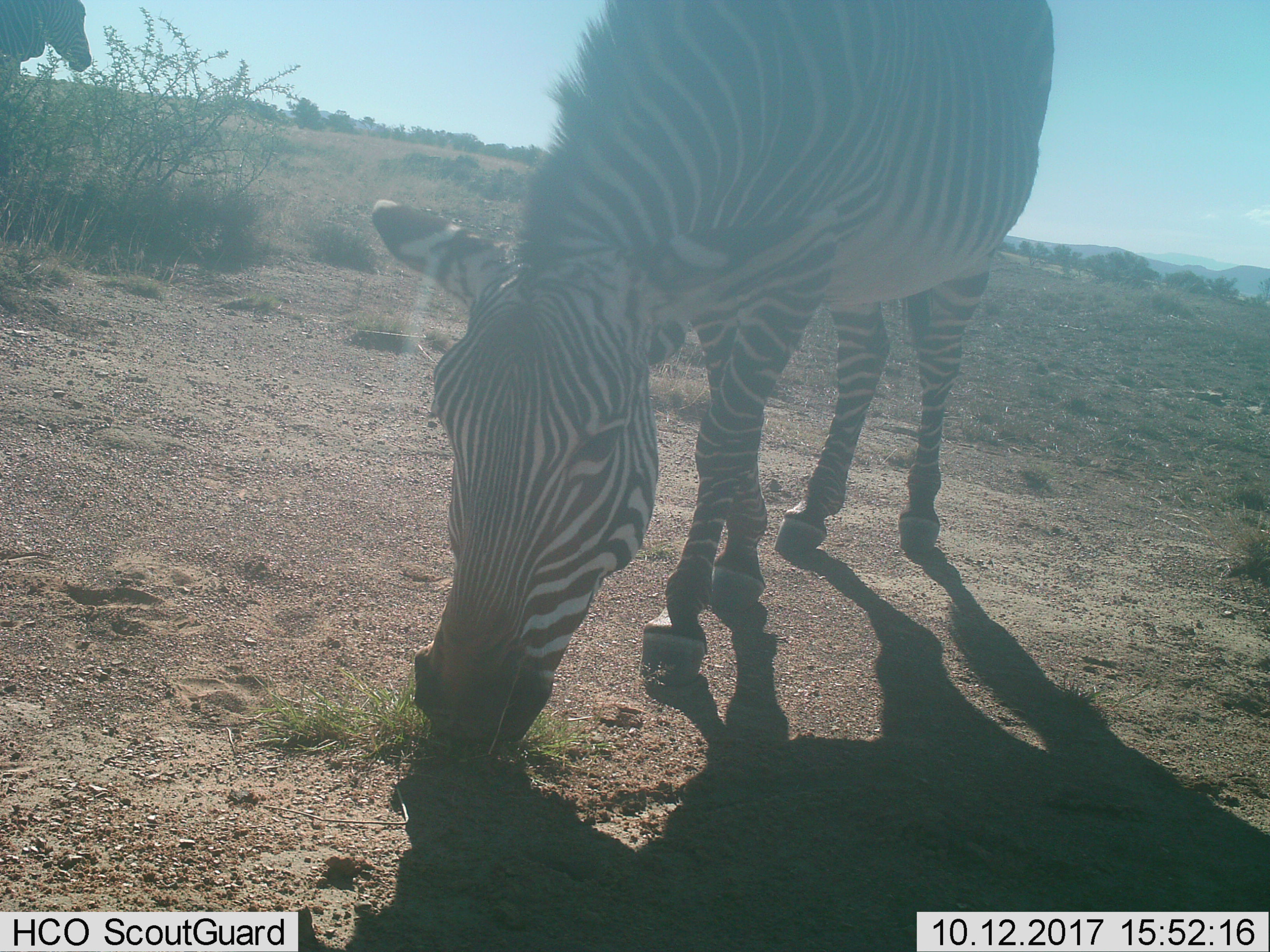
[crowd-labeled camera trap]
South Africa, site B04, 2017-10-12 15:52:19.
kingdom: Animalia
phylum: Chordata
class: Mammalia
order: Perissodactyla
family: Equidae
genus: Equus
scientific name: Equus zebra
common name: mountain zebra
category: zebramountain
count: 2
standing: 50%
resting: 0%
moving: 12%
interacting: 12%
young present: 0%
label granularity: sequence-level